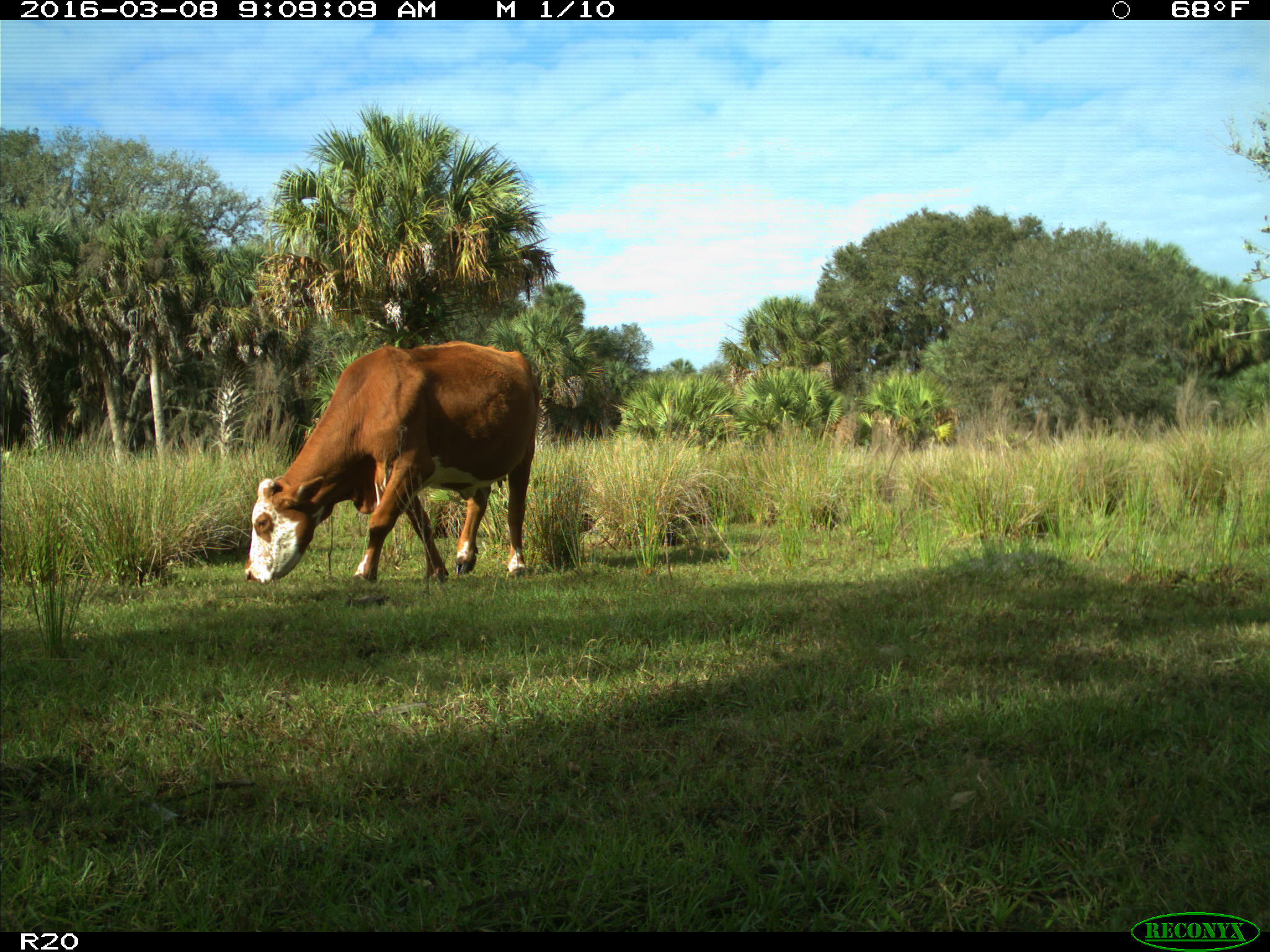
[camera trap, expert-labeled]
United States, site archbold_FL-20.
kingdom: Animalia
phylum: Chordata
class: Mammalia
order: Artiodactyla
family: Bovidae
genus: Bos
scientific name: Bos taurus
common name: domestic cow